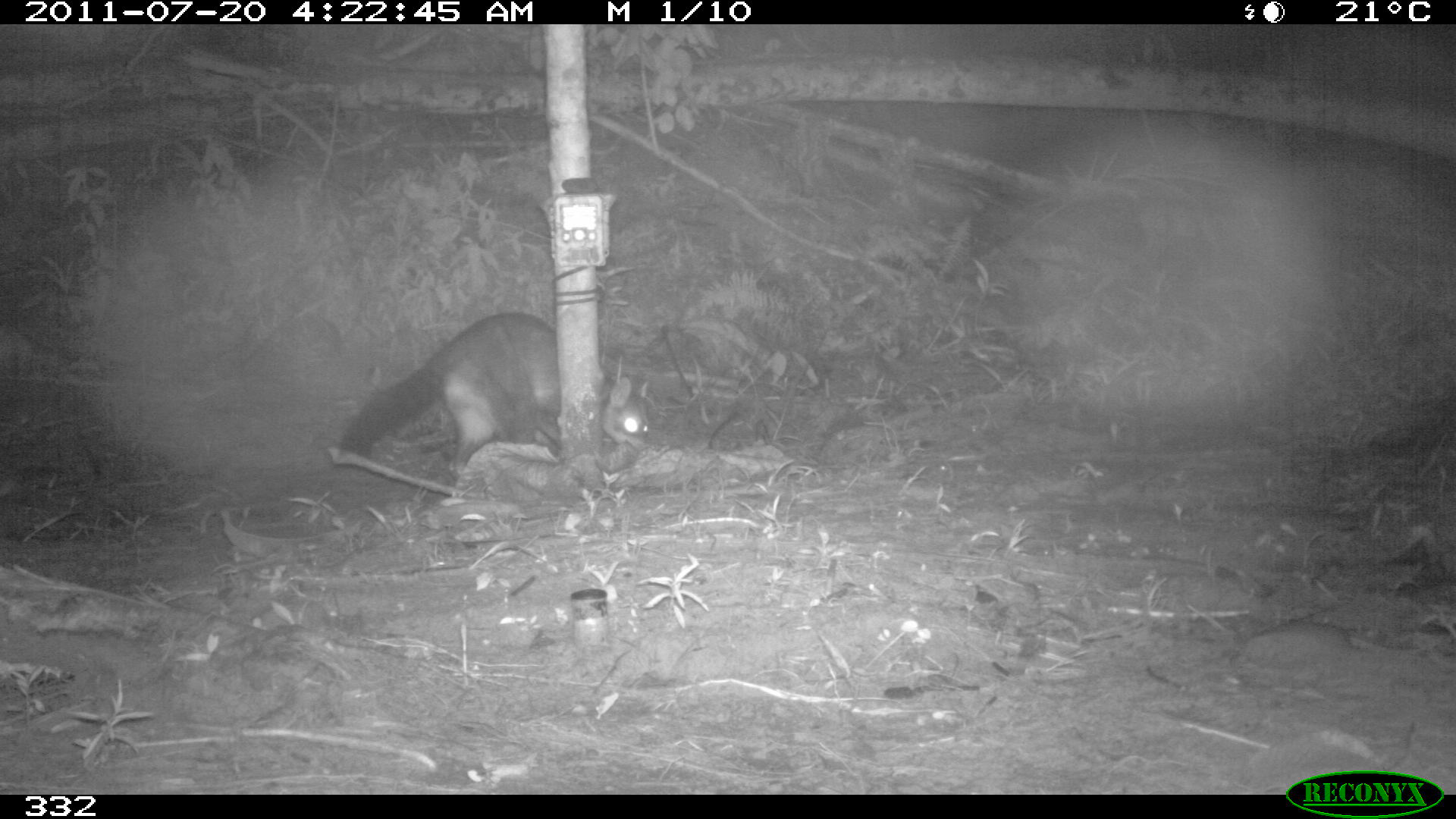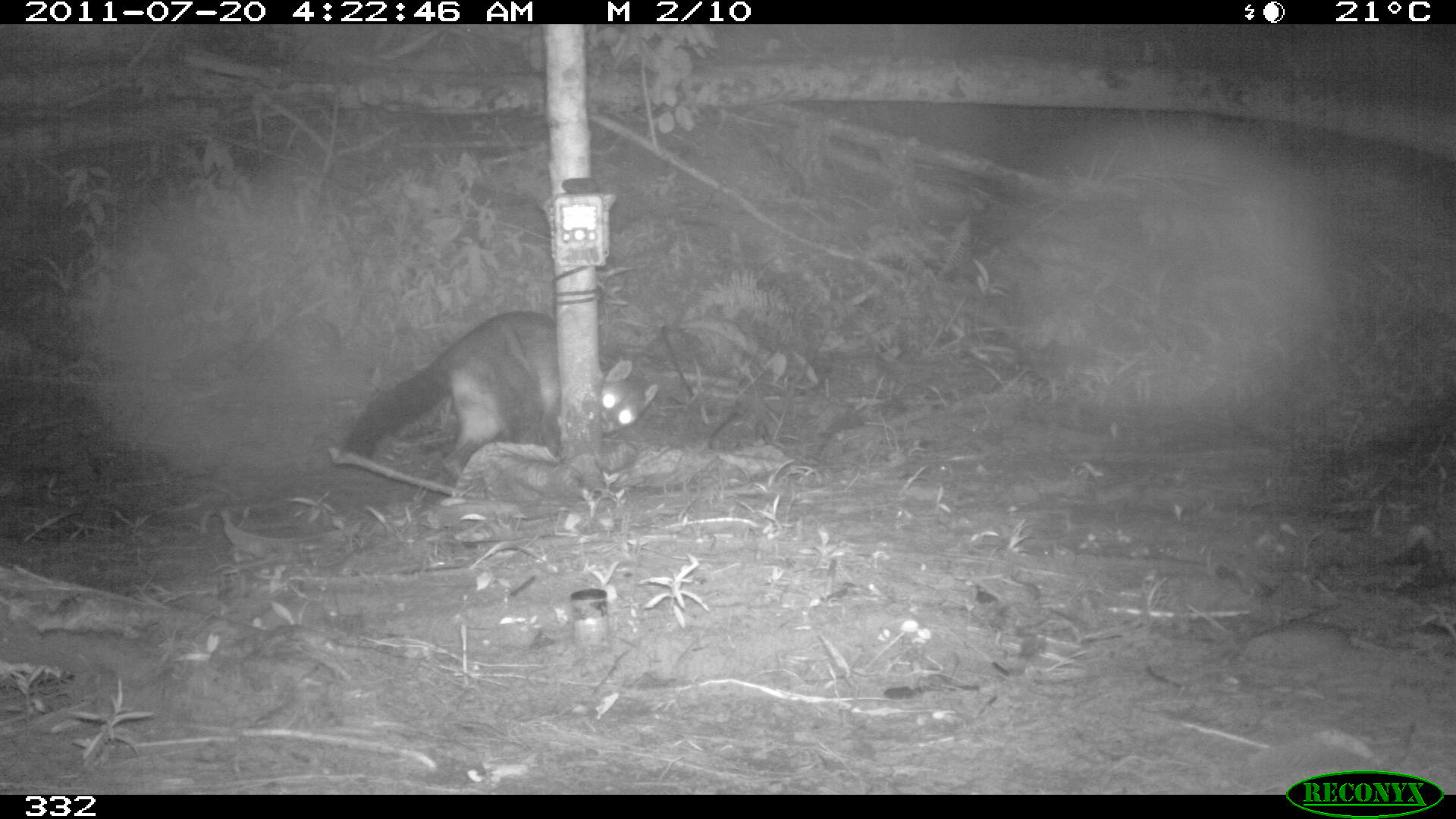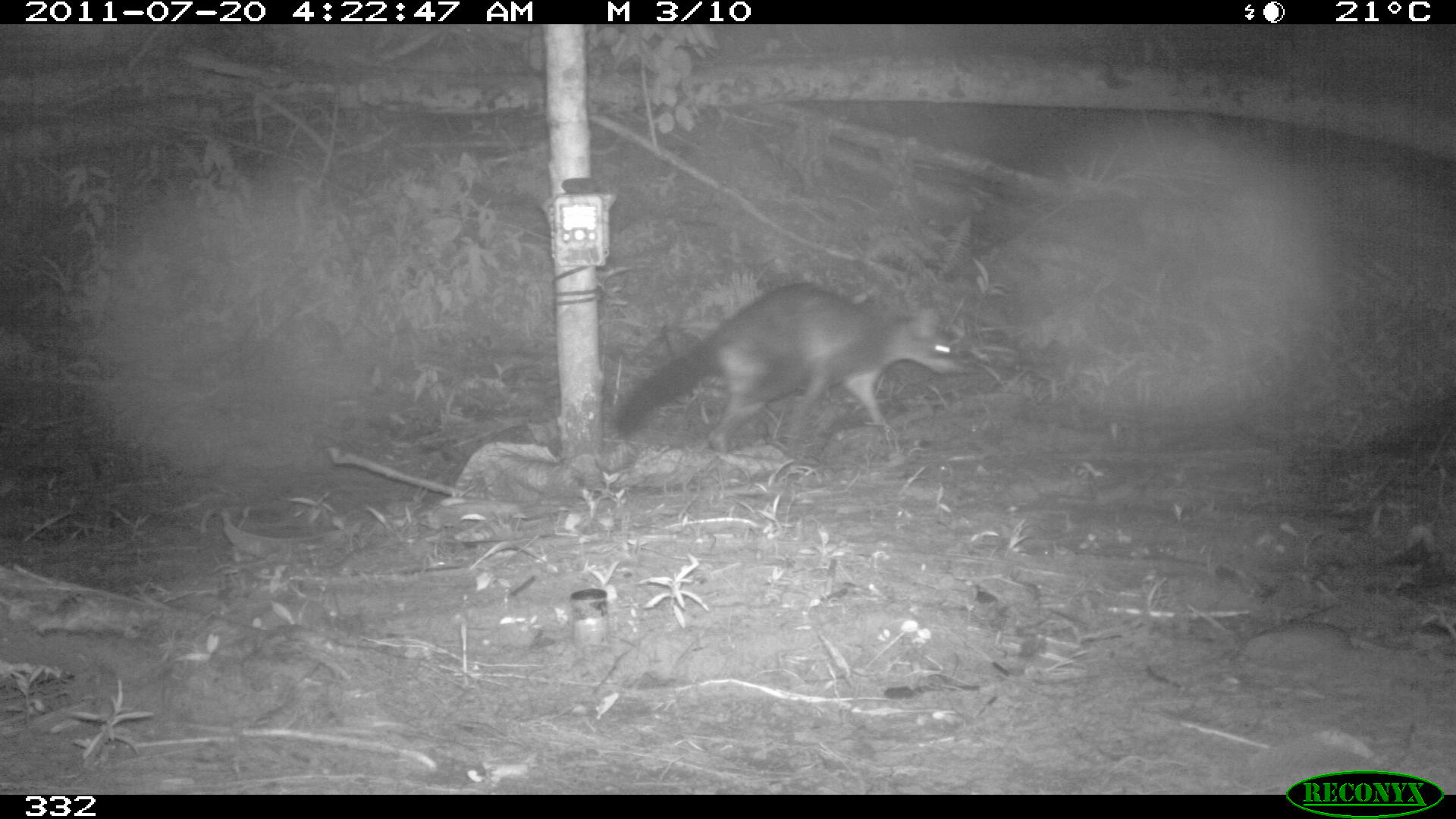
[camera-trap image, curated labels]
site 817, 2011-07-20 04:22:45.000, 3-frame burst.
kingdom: Animalia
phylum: Chordata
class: Mammalia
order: Carnivora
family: Procyonidae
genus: Procyon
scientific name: Procyon cancrivorus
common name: crab-eating raccoon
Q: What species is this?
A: Procyon cancrivorus (crab-eating raccoon).